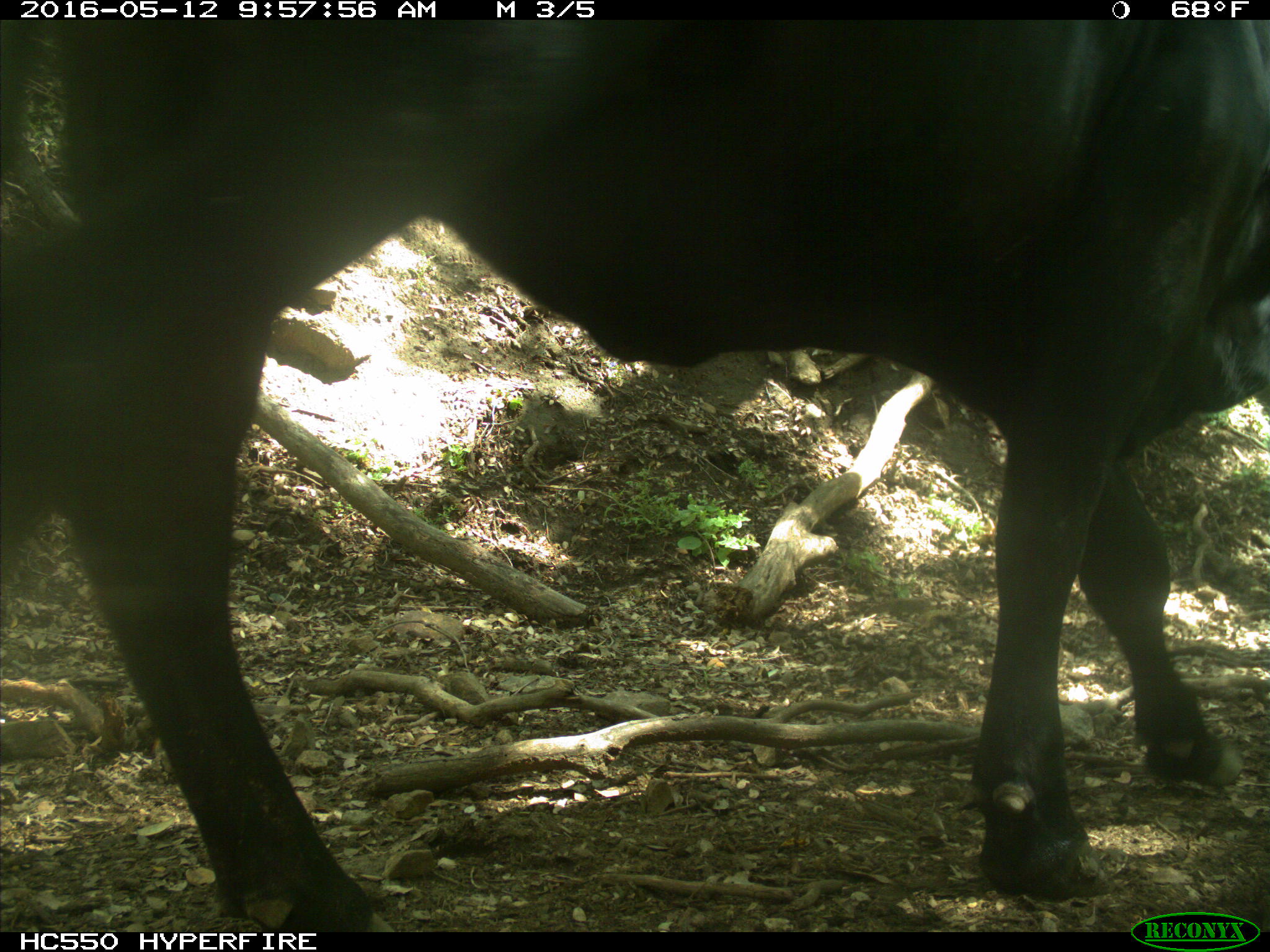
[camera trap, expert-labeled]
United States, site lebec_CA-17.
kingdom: Animalia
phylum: Chordata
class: Mammalia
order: Artiodactyla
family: Bovidae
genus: Bos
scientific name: Bos taurus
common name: domestic cow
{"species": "Bos taurus (domestic cow)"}